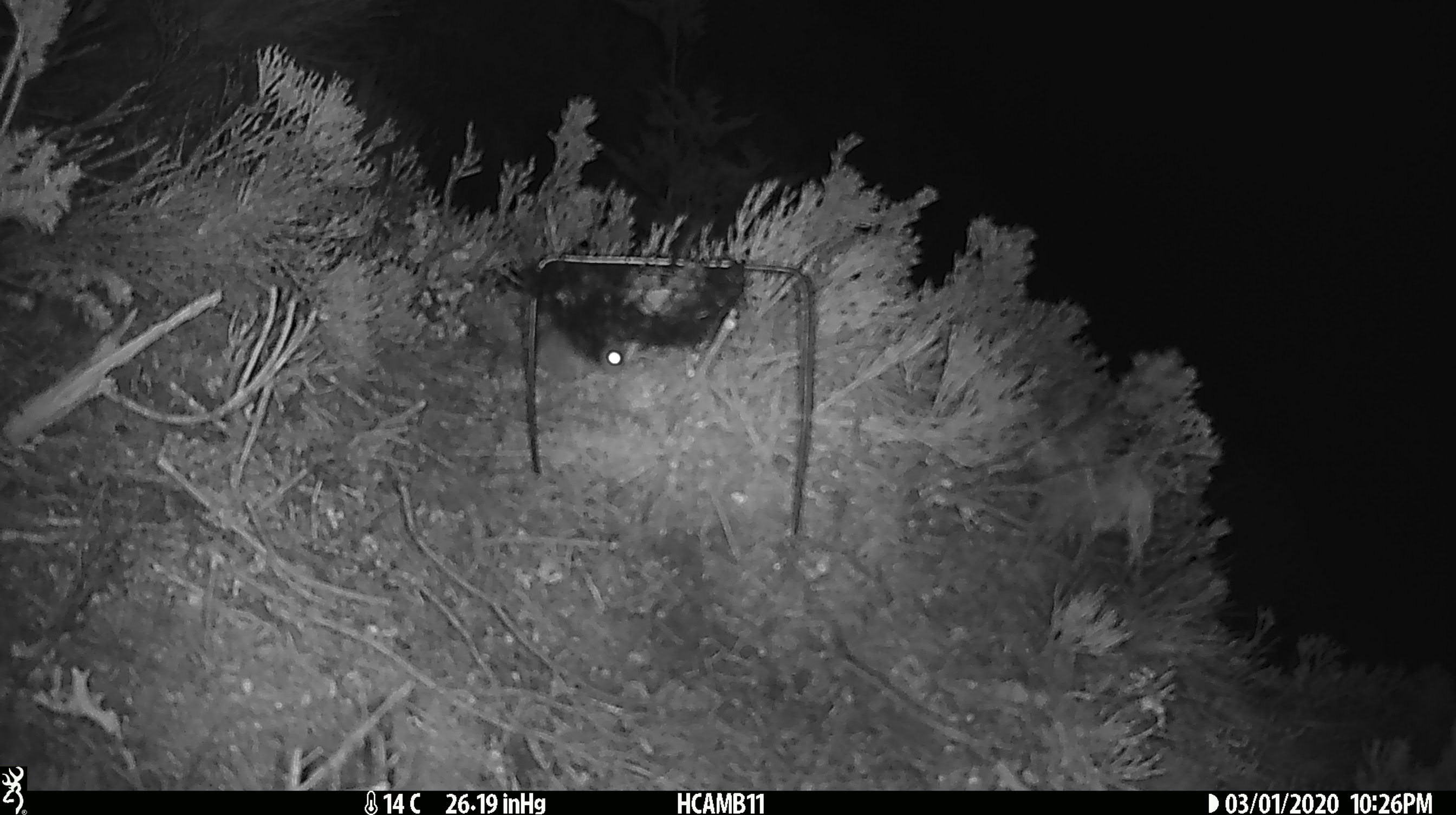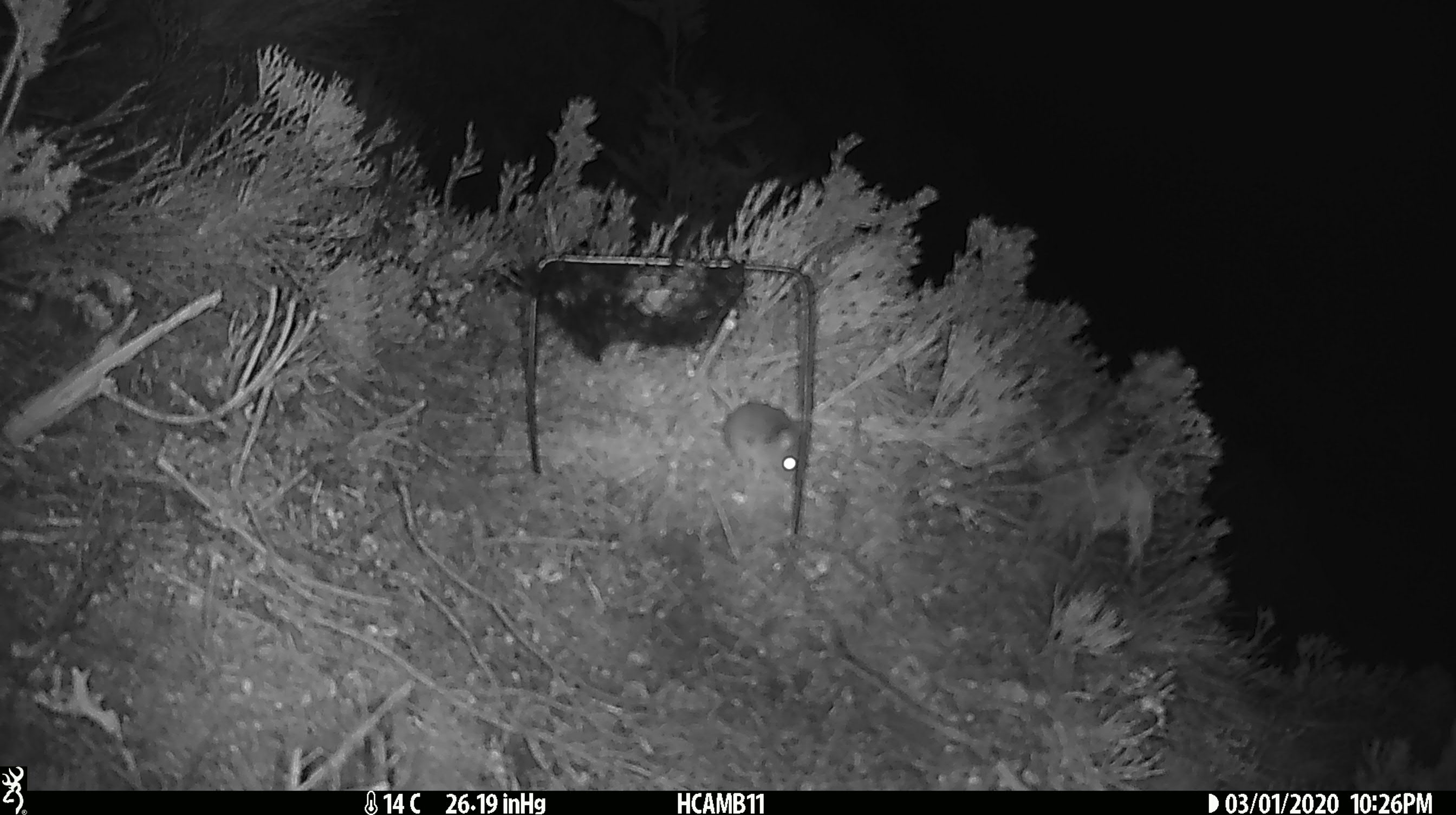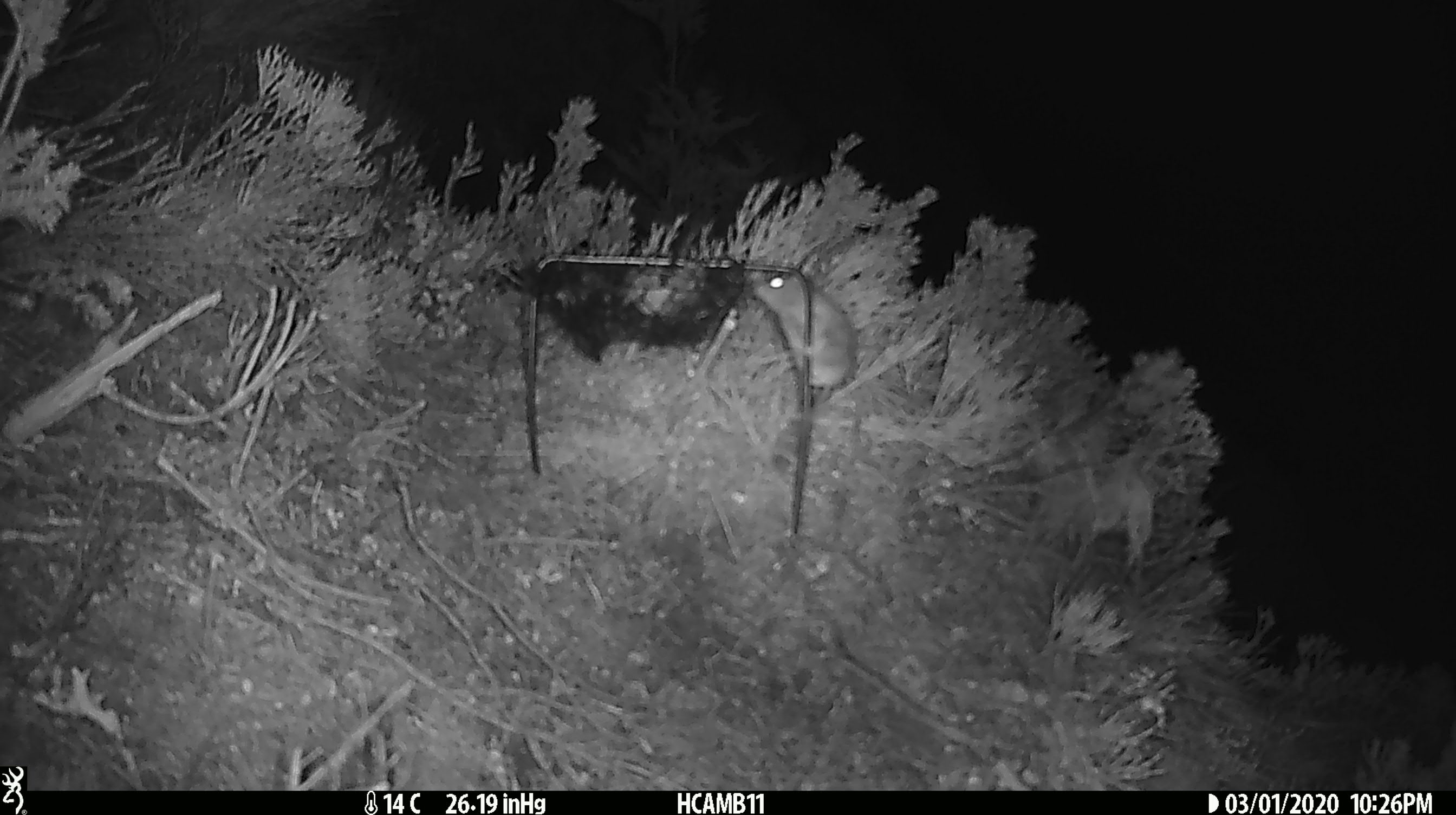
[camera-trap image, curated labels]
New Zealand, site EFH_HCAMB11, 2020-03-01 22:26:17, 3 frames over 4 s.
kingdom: Animalia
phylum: Chordata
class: Mammalia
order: Rodentia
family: Muridae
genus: Mus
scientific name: Mus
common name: mouse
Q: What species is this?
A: Mouse (Mus).